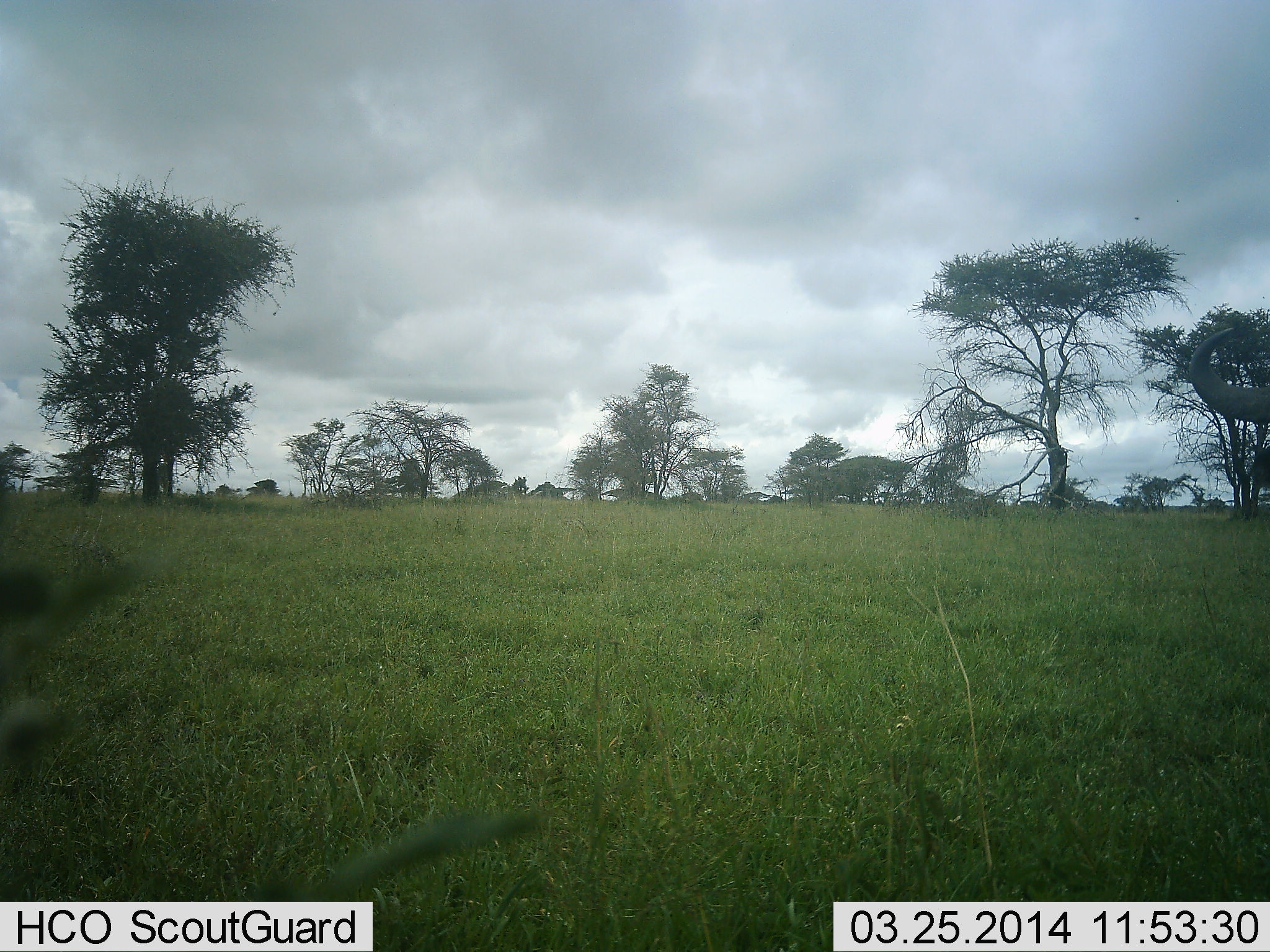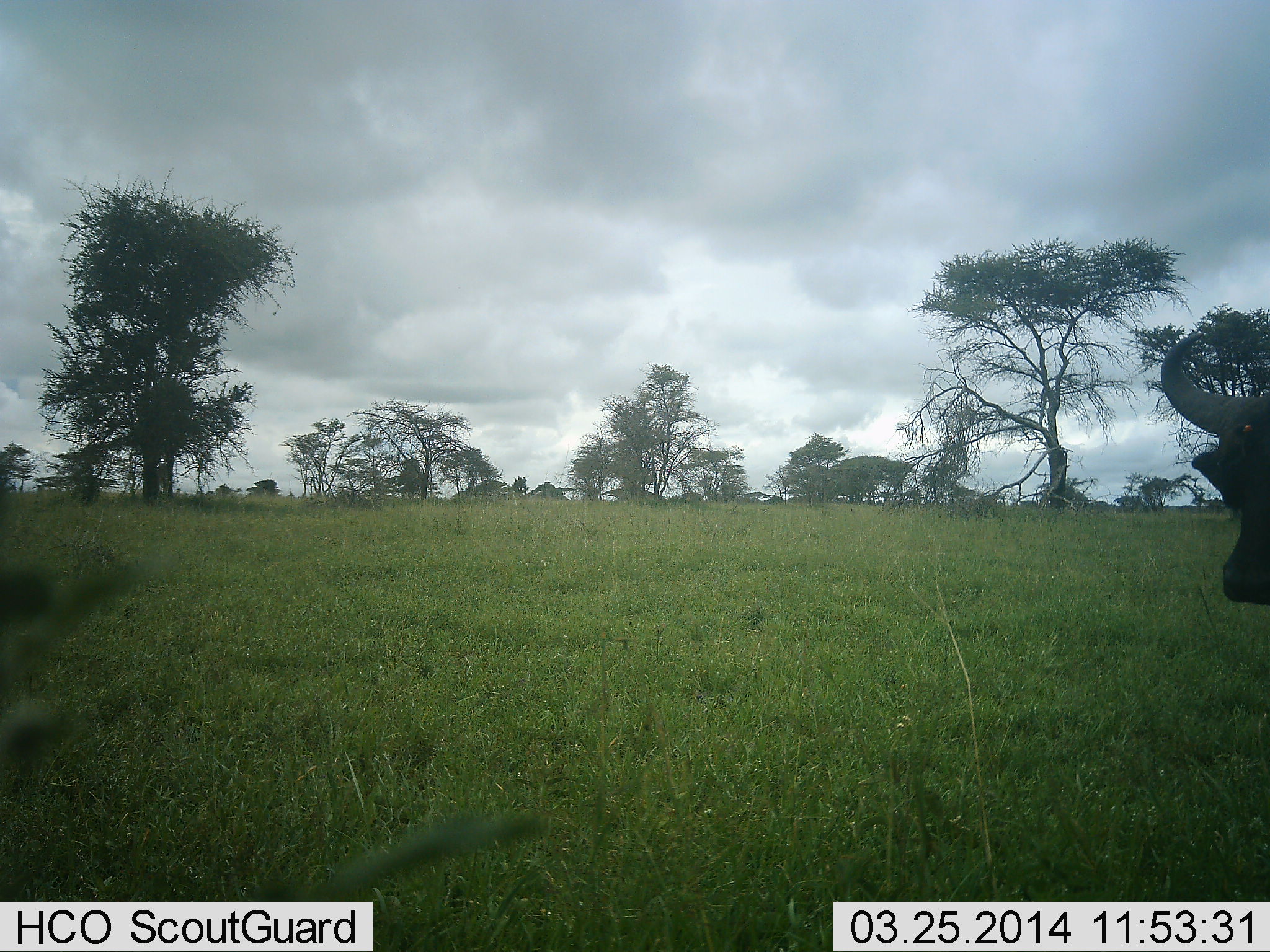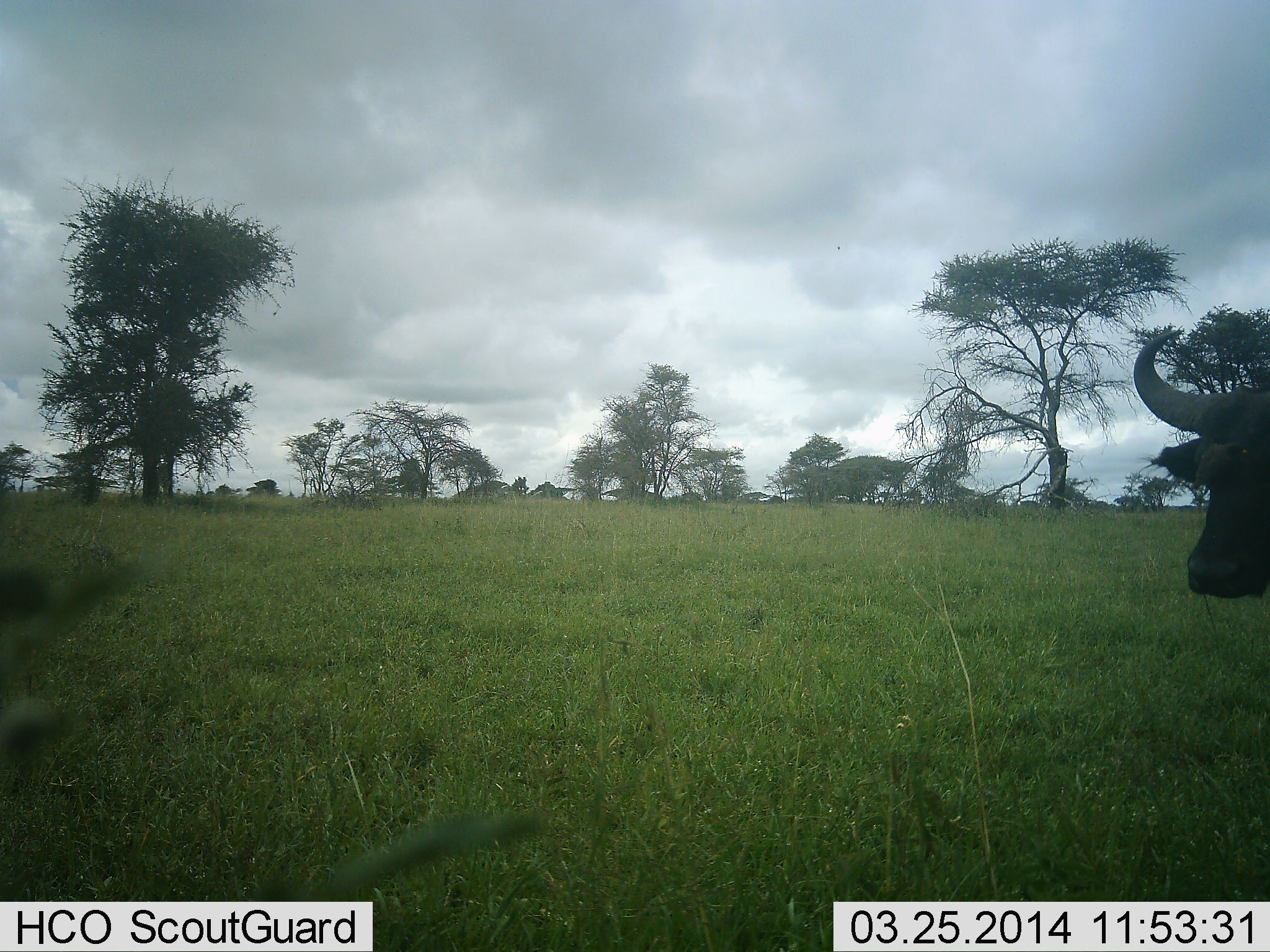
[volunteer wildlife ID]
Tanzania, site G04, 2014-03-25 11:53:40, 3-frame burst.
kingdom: Animalia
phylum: Chordata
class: Mammalia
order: Artiodactyla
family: Bovidae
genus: Syncerus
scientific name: Syncerus caffer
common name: cape buffalo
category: buffalo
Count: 1.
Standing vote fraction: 55%.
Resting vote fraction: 0%.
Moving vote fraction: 45%.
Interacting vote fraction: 0%.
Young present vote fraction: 0%.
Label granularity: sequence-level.